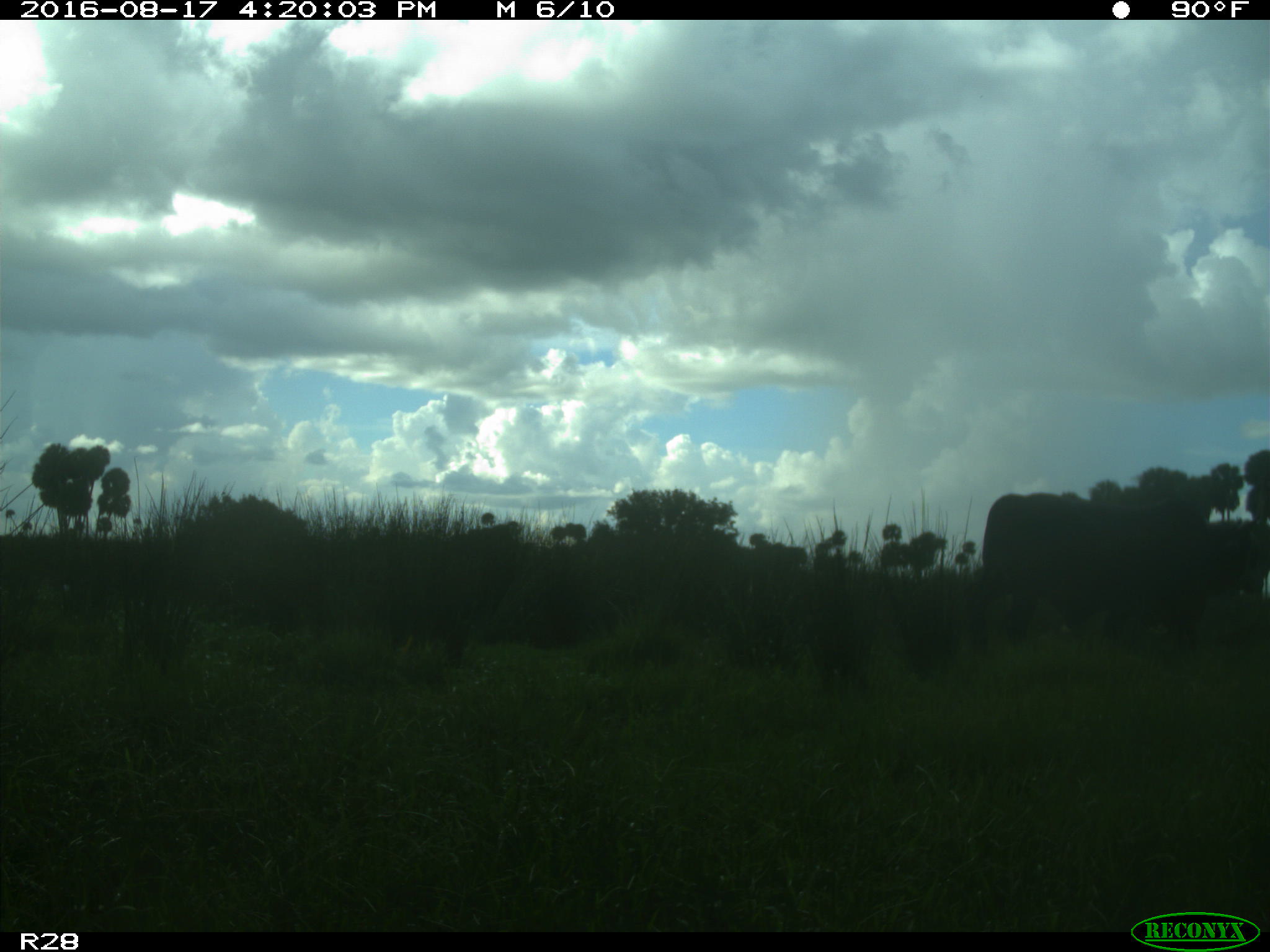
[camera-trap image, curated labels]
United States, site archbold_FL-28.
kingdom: Animalia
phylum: Chordata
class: Mammalia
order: Artiodactyla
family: Bovidae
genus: Bos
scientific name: Bos taurus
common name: domestic cow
Bos taurus (domestic cow).